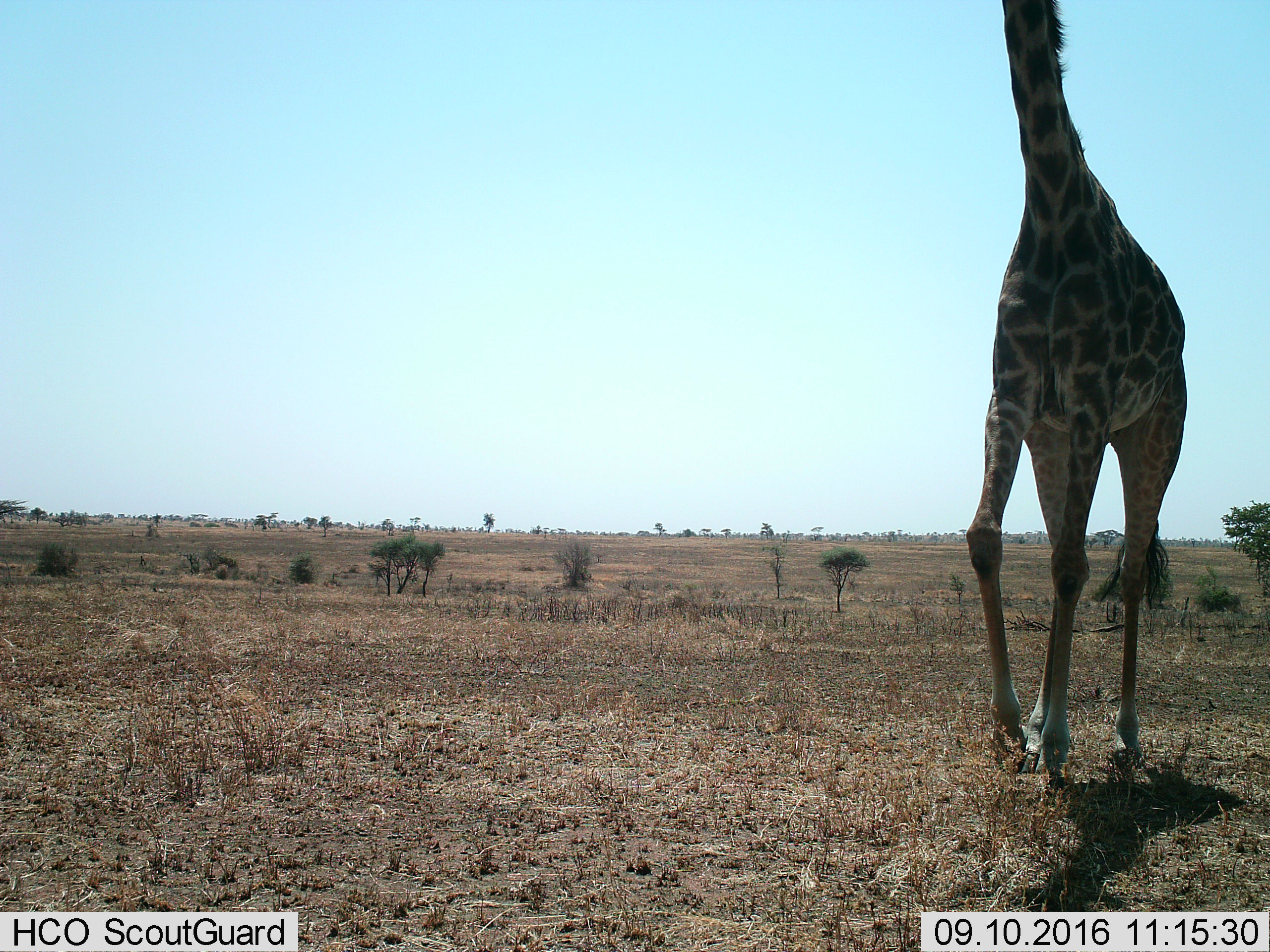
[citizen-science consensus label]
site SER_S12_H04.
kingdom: Animalia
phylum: Chordata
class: Mammalia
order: Artiodactyla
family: Giraffidae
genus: Giraffa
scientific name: Giraffa camelopardalis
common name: giraffe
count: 1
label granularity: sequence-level